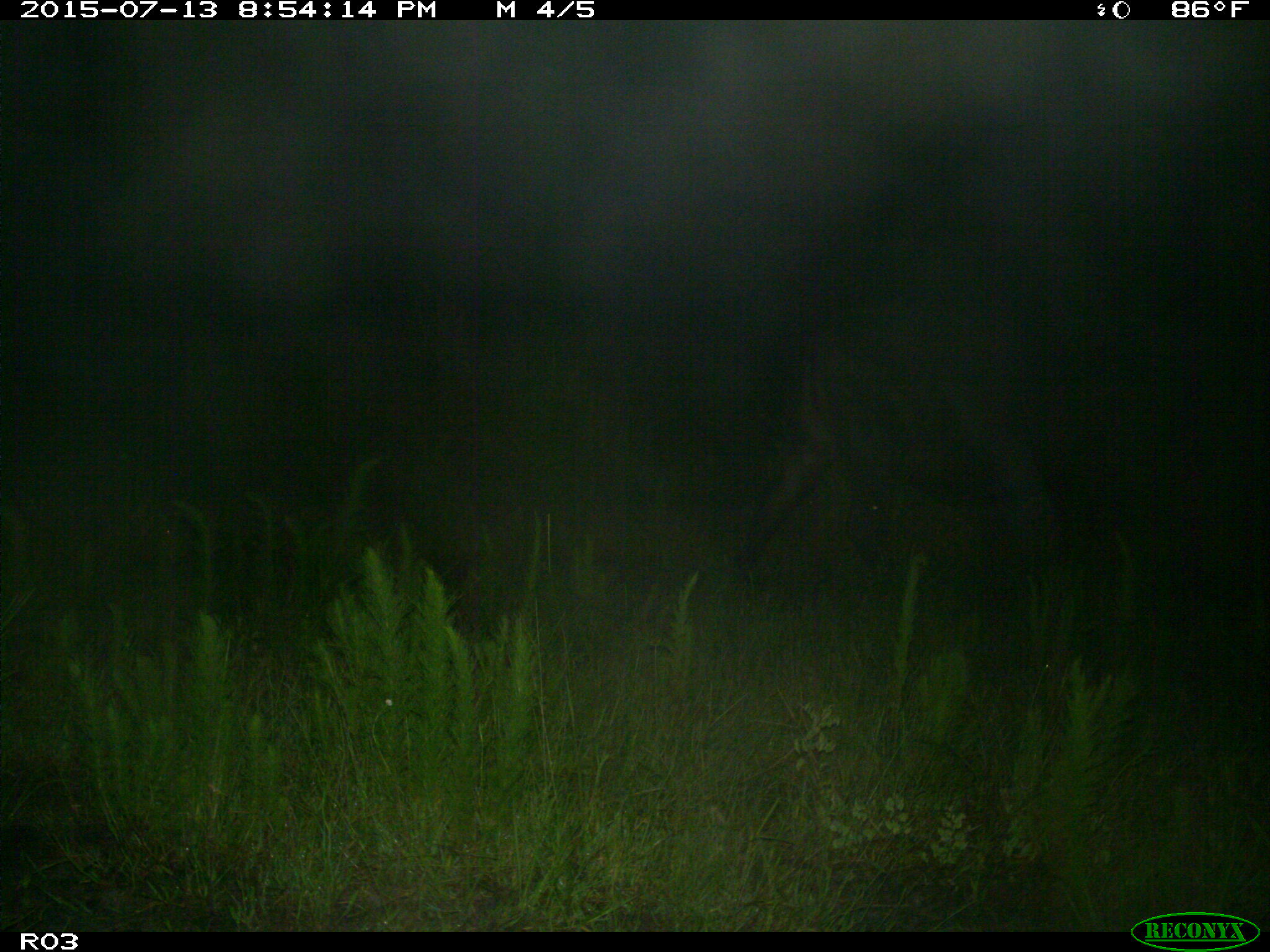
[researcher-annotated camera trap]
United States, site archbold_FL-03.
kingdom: Animalia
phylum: Chordata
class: Mammalia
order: Artiodactyla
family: Bovidae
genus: Bos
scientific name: Bos taurus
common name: domestic cow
Bos taurus (domestic cow).